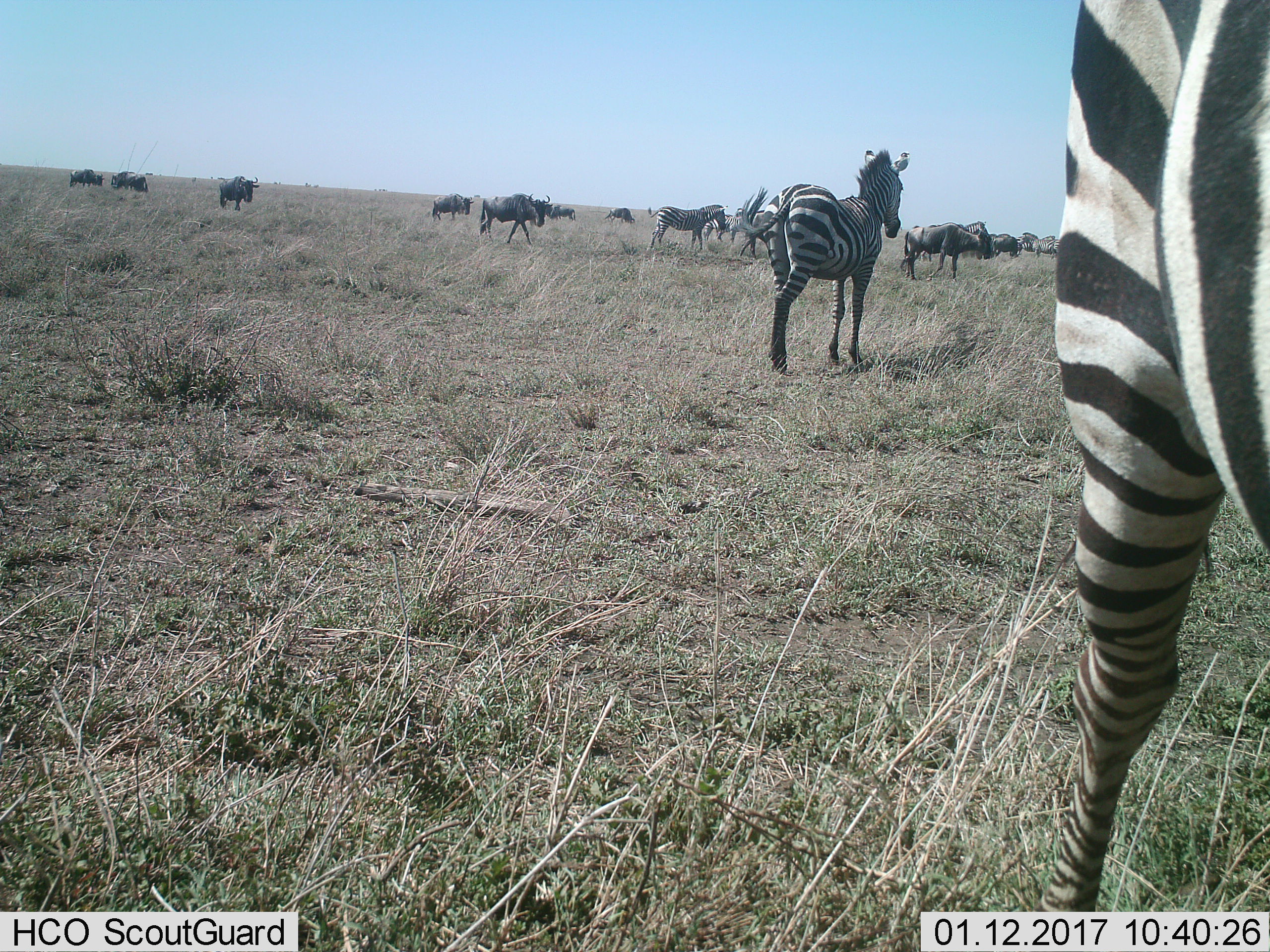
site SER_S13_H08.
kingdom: Animalia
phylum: Chordata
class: Mammalia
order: Artiodactyla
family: Bovidae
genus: Connochaetes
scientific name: Connochaetes taurinus taurinus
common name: blue wildebeest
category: wildebeestblue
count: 9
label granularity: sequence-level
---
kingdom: Animalia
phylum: Chordata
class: Mammalia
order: Perissodactyla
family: Equidae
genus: Equus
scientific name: Equus quagga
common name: plains zebra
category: zebraplains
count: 7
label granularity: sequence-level